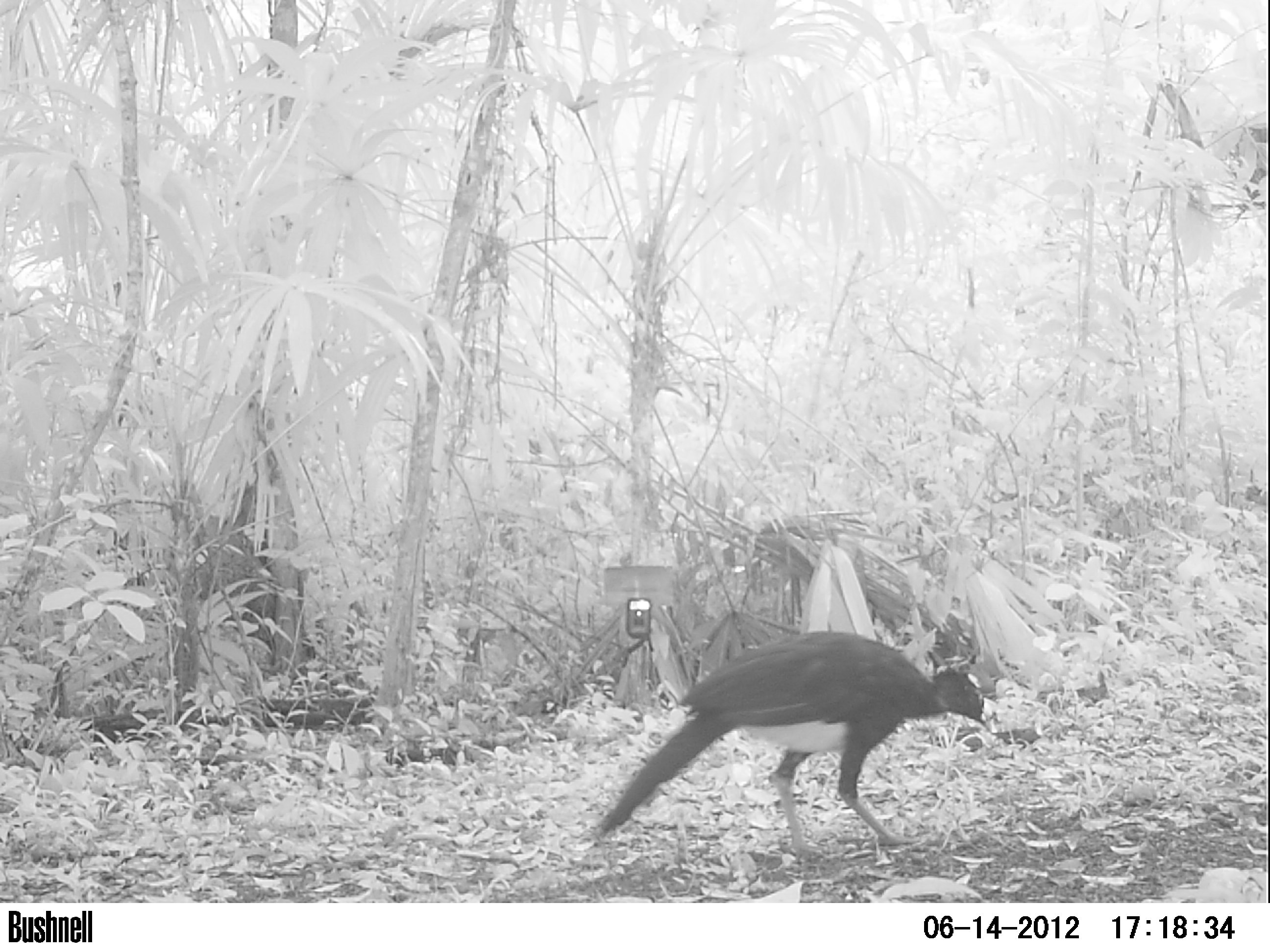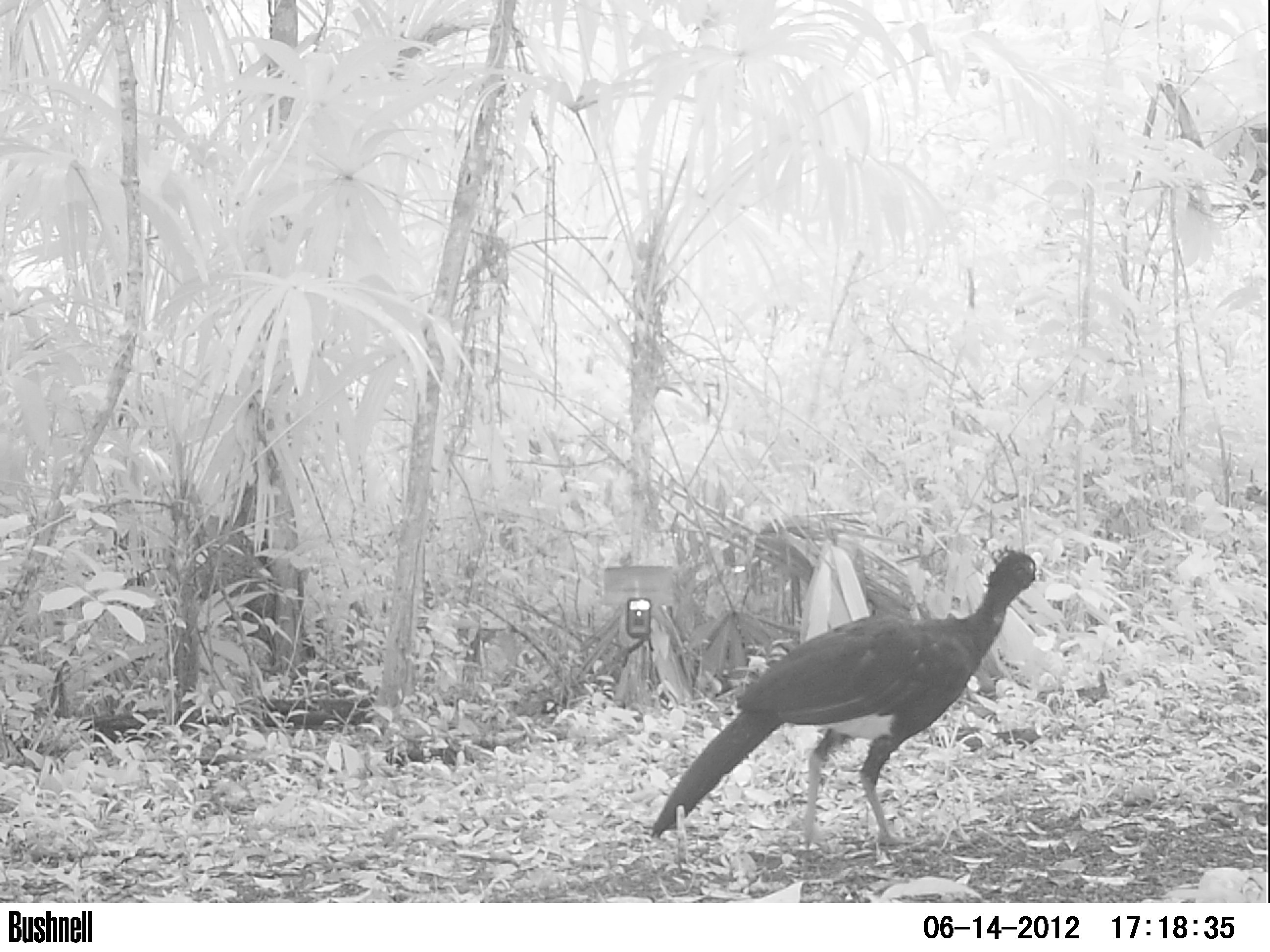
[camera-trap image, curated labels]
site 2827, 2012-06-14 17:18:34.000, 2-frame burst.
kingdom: Animalia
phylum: Chordata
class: Aves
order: Galliformes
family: Cracidae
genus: Crax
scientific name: Crax rubra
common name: great curassow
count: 1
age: adult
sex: male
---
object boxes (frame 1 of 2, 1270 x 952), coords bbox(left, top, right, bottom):
crax rubra: bbox(589, 630, 993, 854)